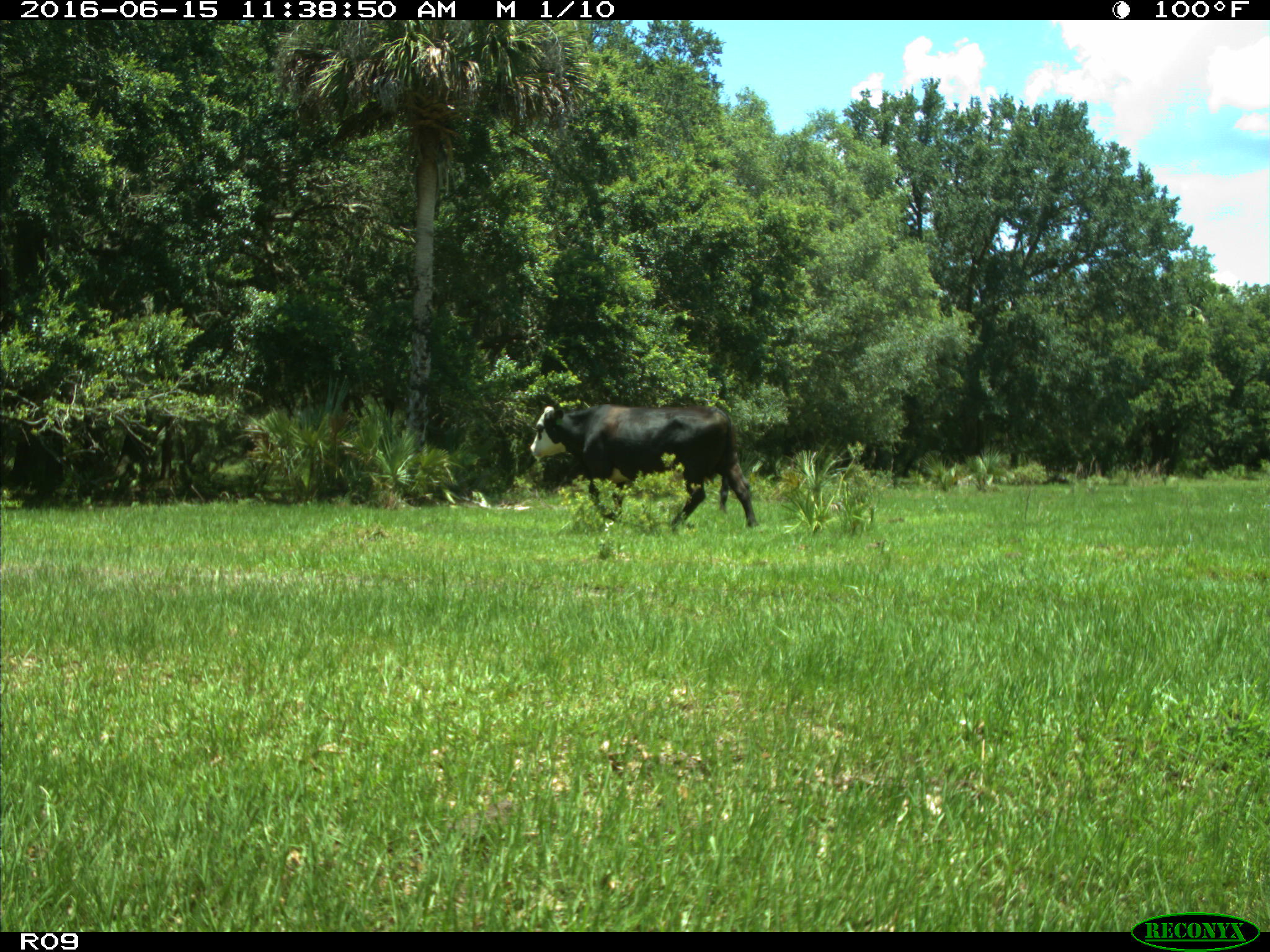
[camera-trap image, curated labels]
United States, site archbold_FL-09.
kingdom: Animalia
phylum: Chordata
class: Mammalia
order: Artiodactyla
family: Bovidae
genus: Bos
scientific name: Bos taurus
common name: domestic cow